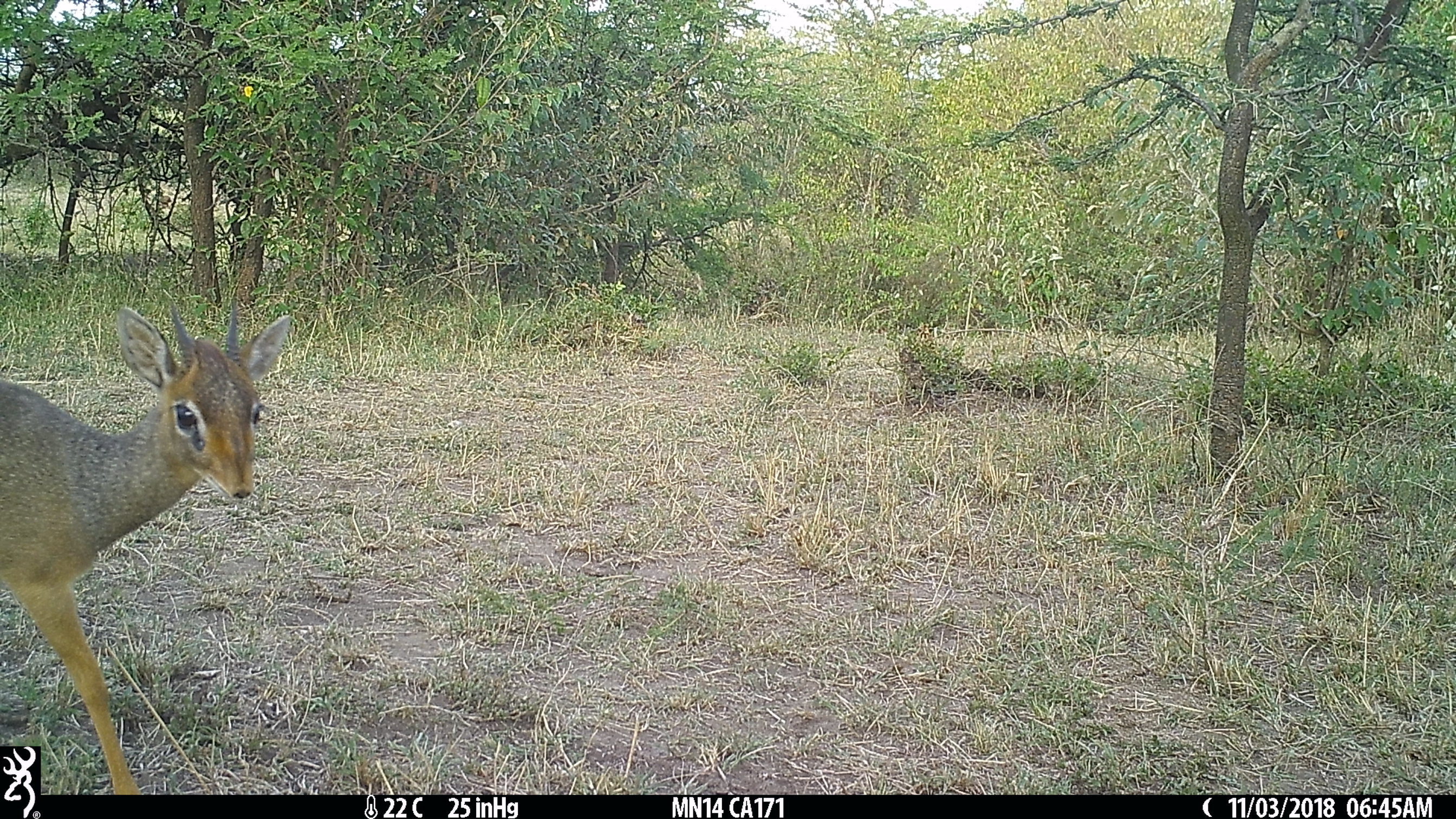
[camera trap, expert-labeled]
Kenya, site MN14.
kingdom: Animalia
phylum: Chordata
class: Mammalia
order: Artiodactyla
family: Bovidae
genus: Madoqua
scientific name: Madoqua kirkii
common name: kirk's dik-dik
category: dikdik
Dikdik (kirk's dik-dik) (Madoqua kirkii).